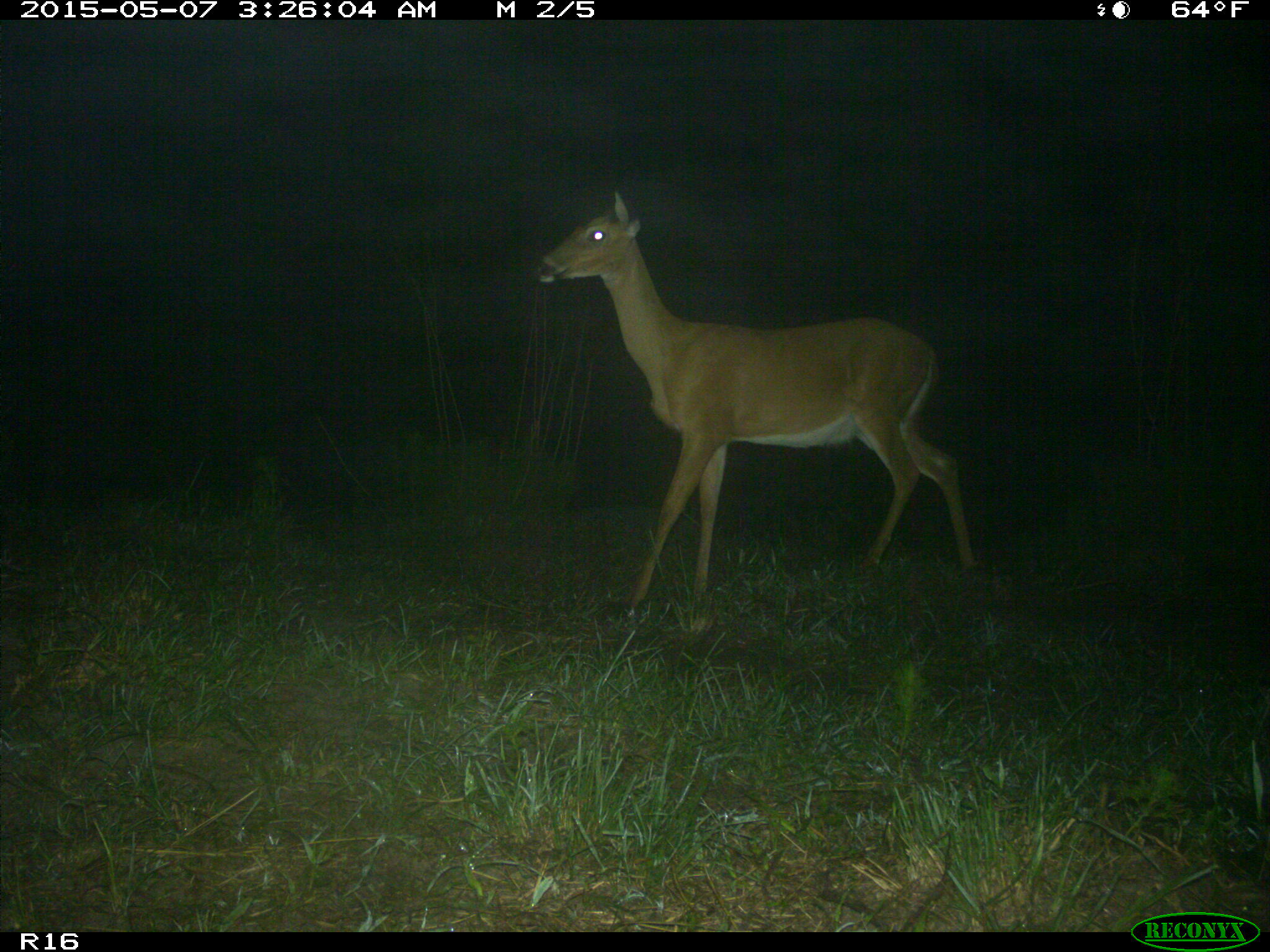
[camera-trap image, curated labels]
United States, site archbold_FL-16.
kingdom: Animalia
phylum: Chordata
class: Mammalia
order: Artiodactyla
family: Bovidae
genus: Bos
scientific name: Bos taurus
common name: domestic cow